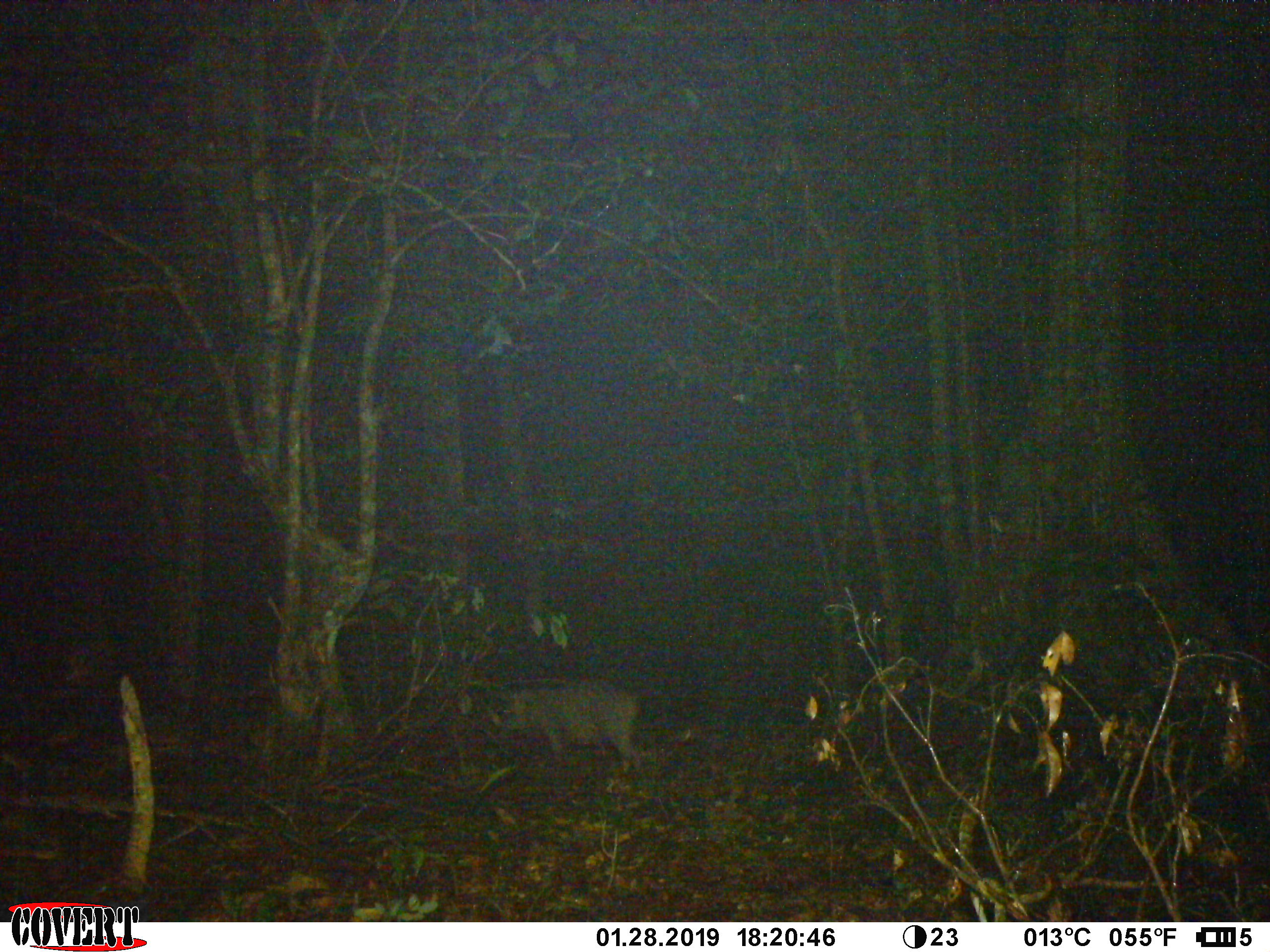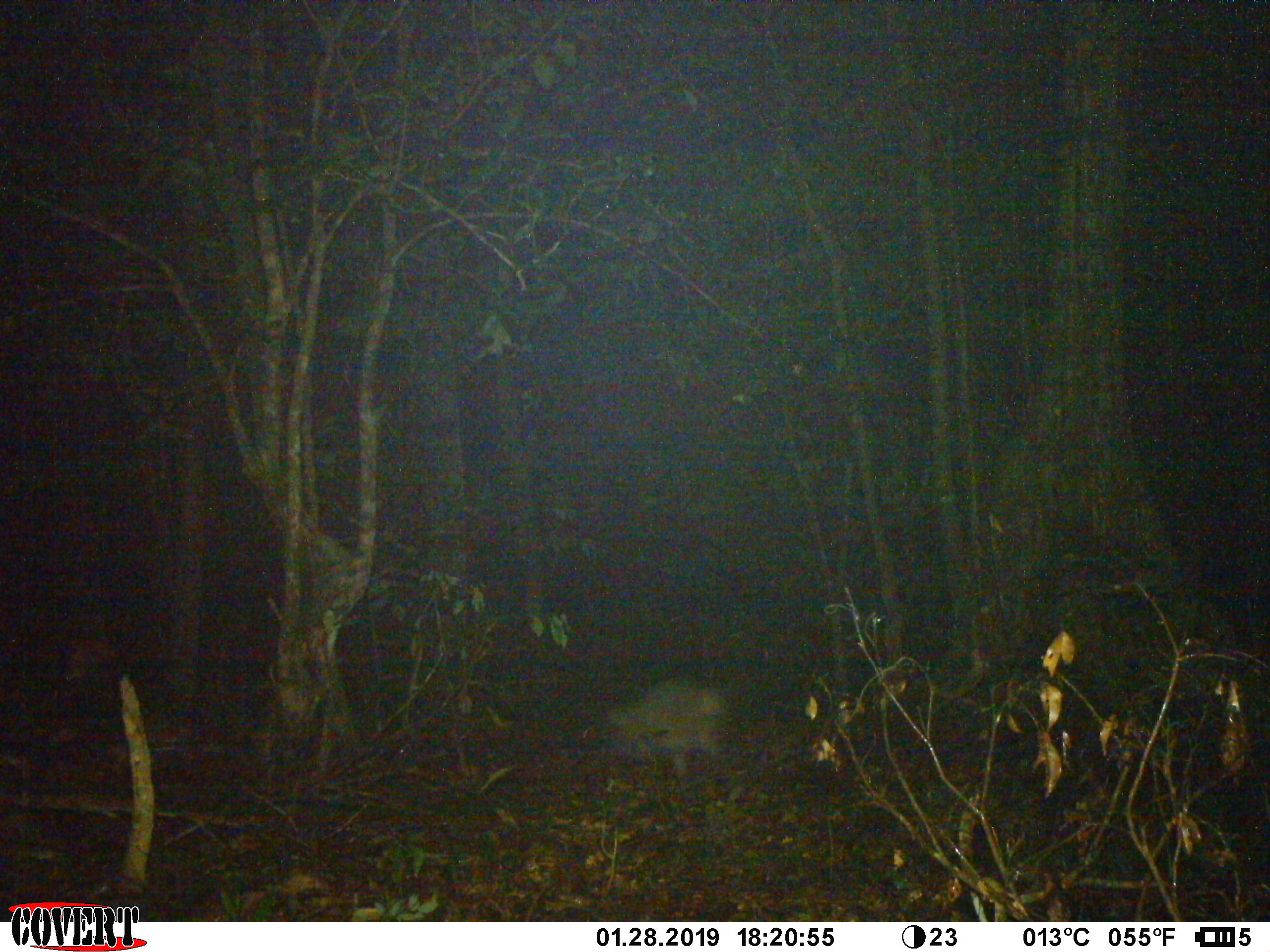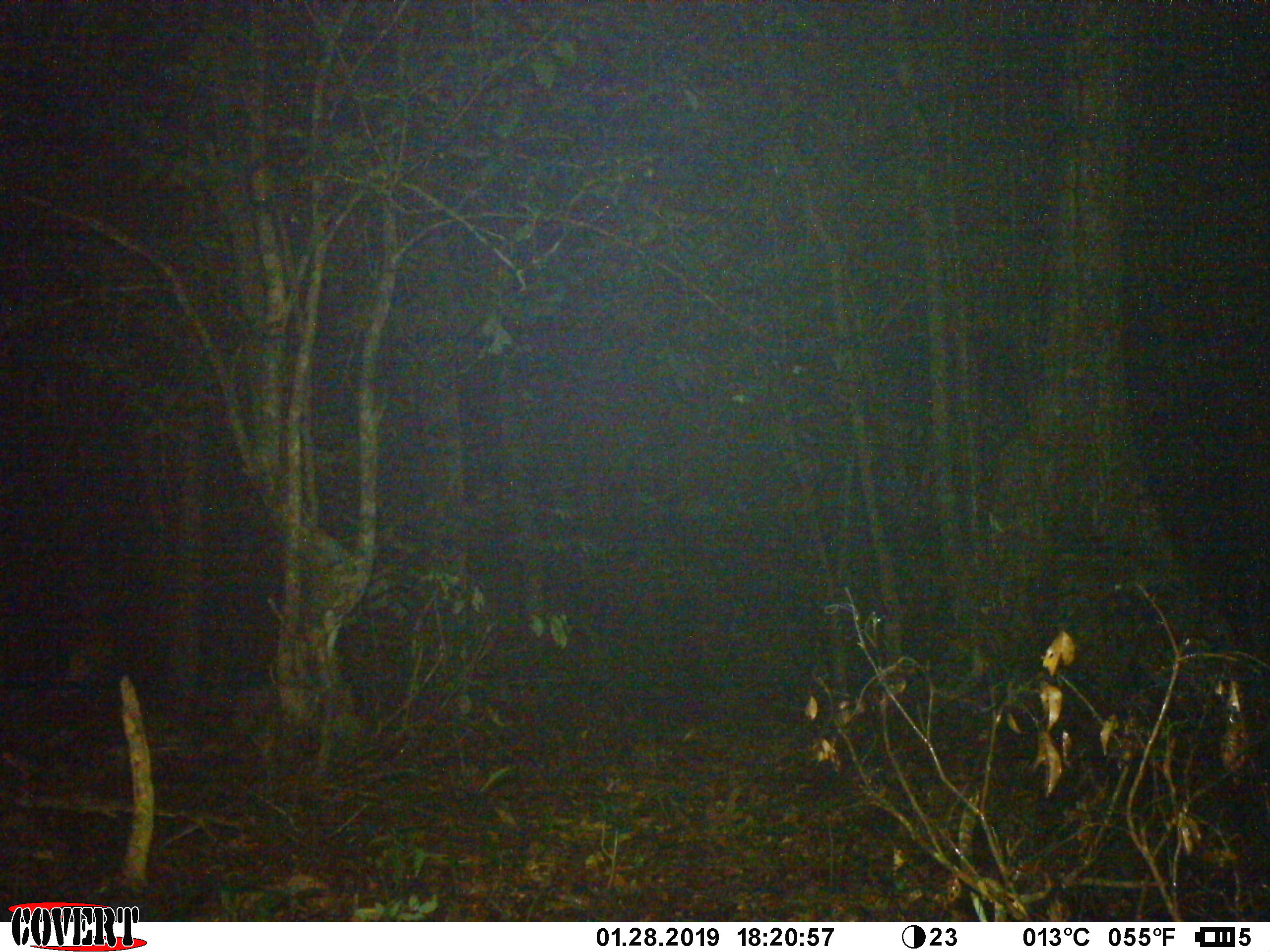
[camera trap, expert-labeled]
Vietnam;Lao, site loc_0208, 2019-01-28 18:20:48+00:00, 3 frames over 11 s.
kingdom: Animalia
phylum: Chordata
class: Mammalia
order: Artiodactyla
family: Suidae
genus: Sus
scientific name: Sus scrofa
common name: eurasian wild pig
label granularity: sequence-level